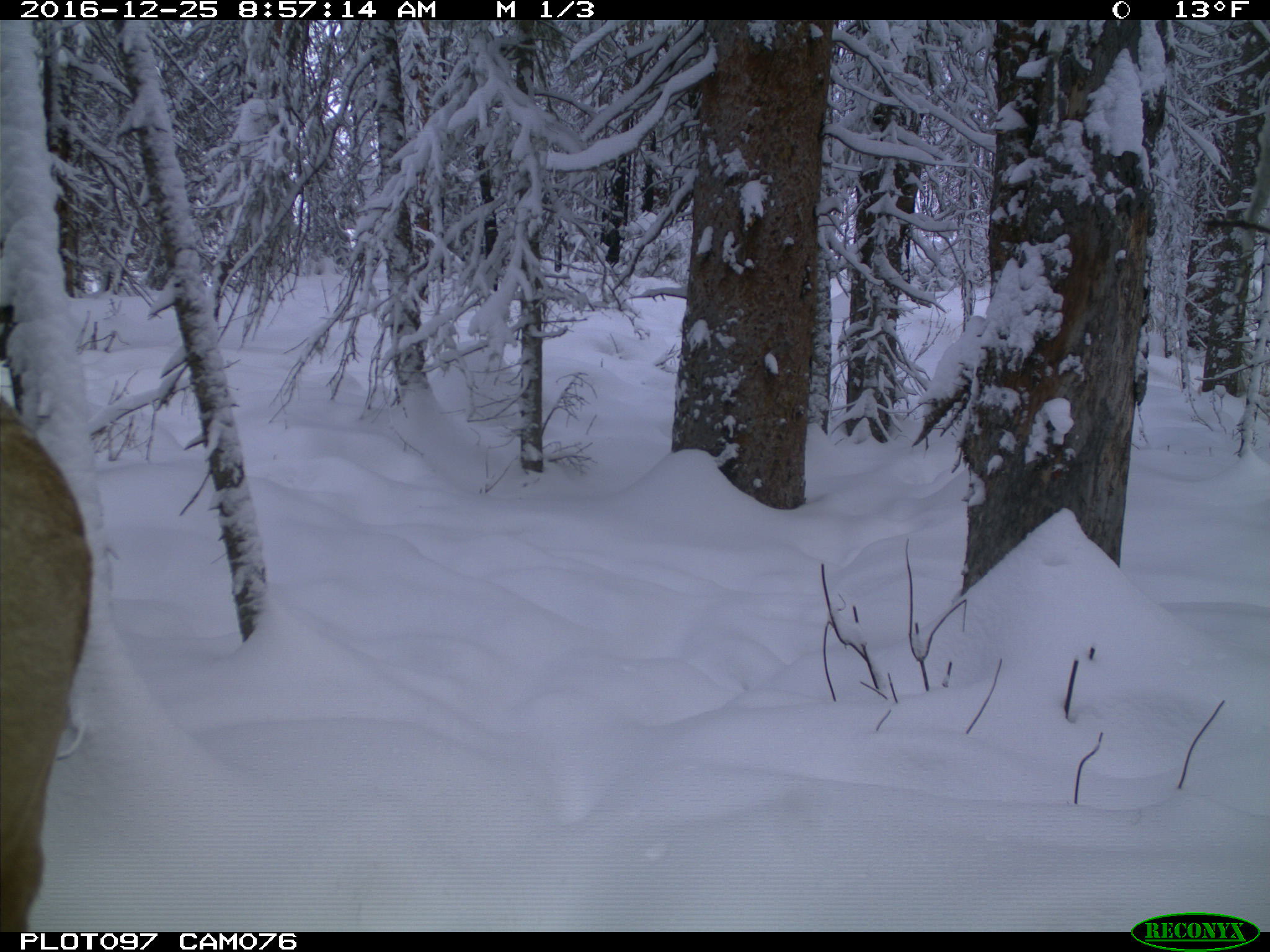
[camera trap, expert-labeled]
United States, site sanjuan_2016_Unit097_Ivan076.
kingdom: Animalia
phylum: Chordata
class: Mammalia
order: Artiodactyla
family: Cervidae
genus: Cervus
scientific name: Cervus elaphus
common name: red deer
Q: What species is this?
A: Cervus elaphus (red deer).